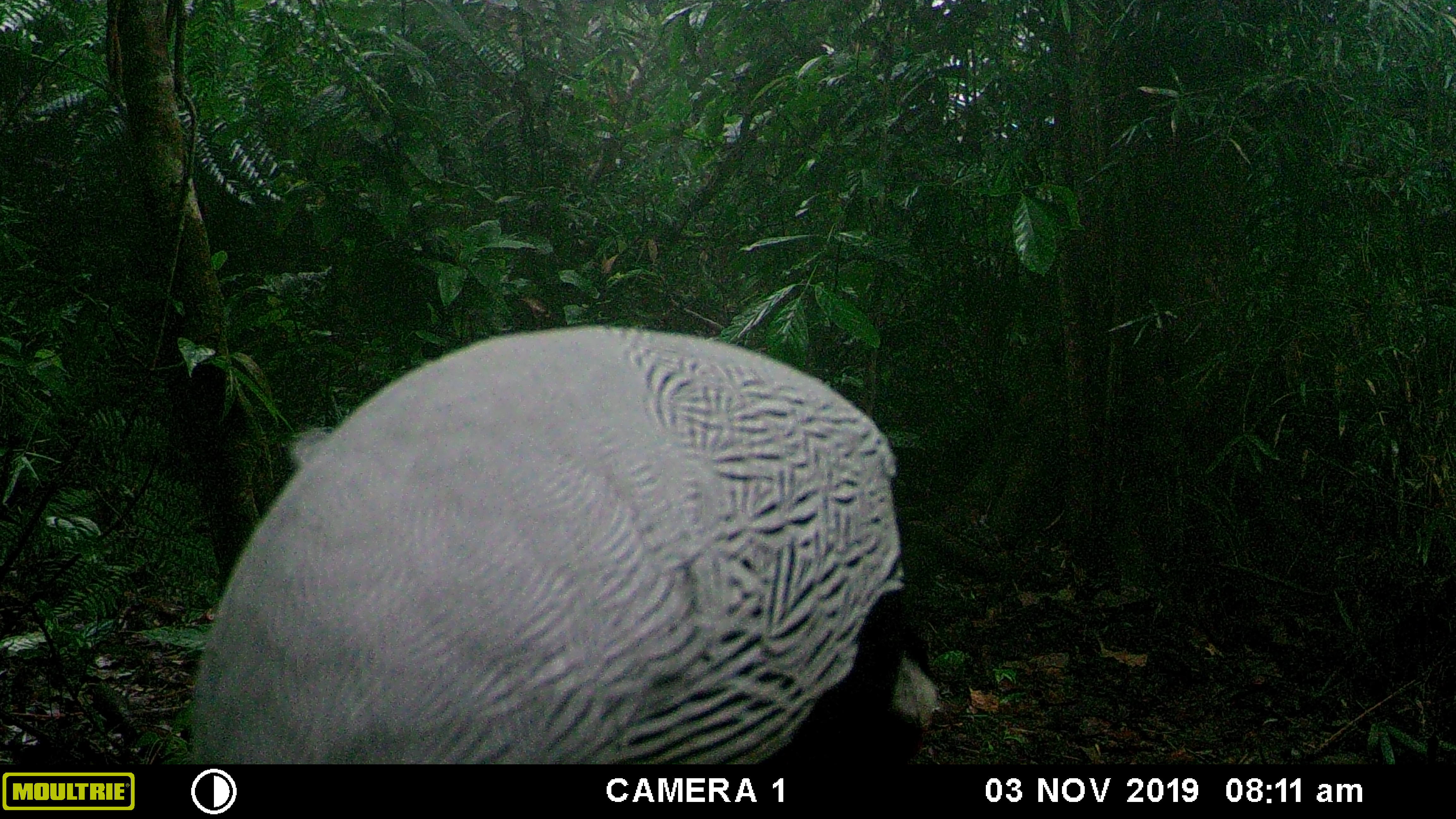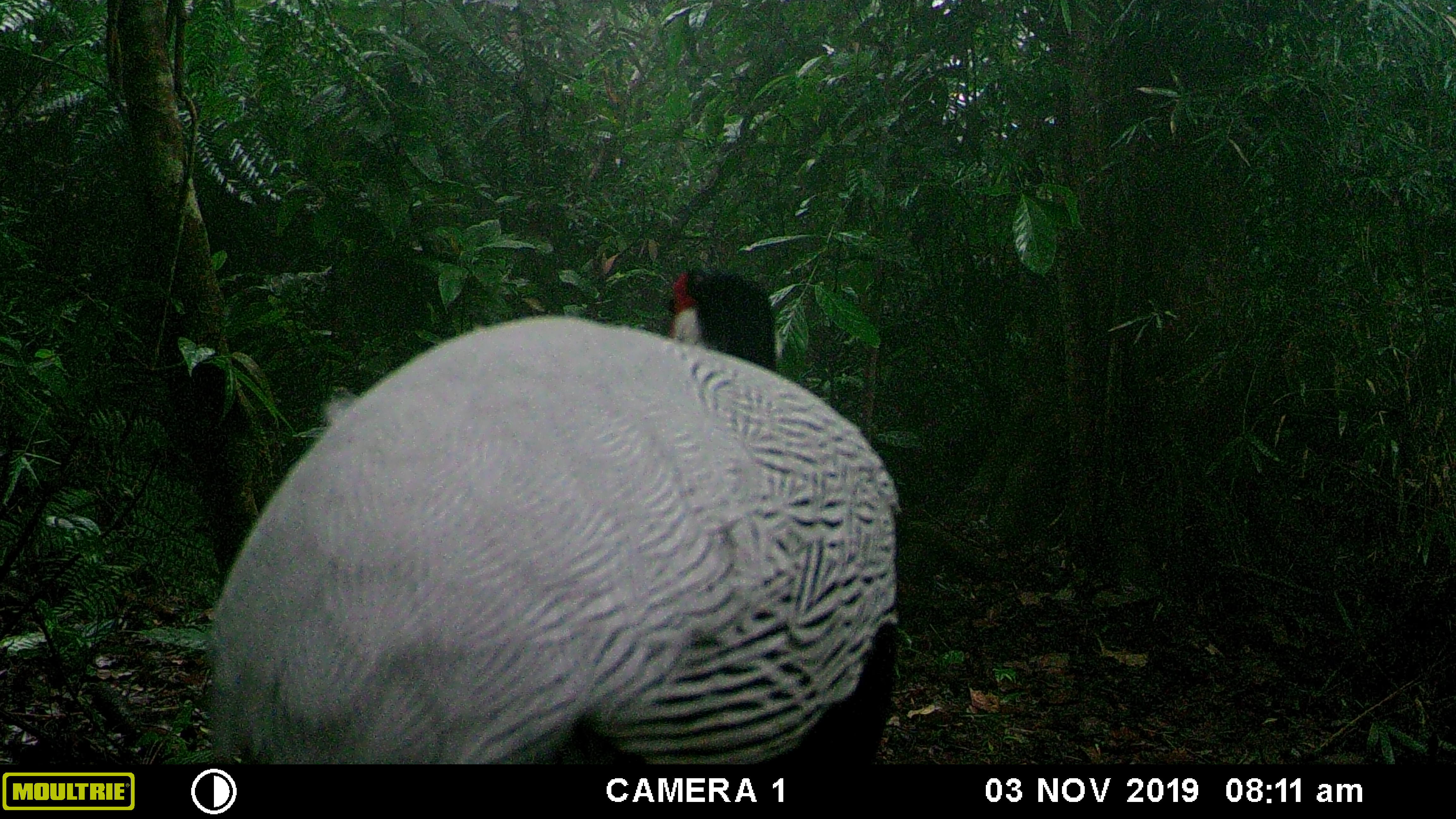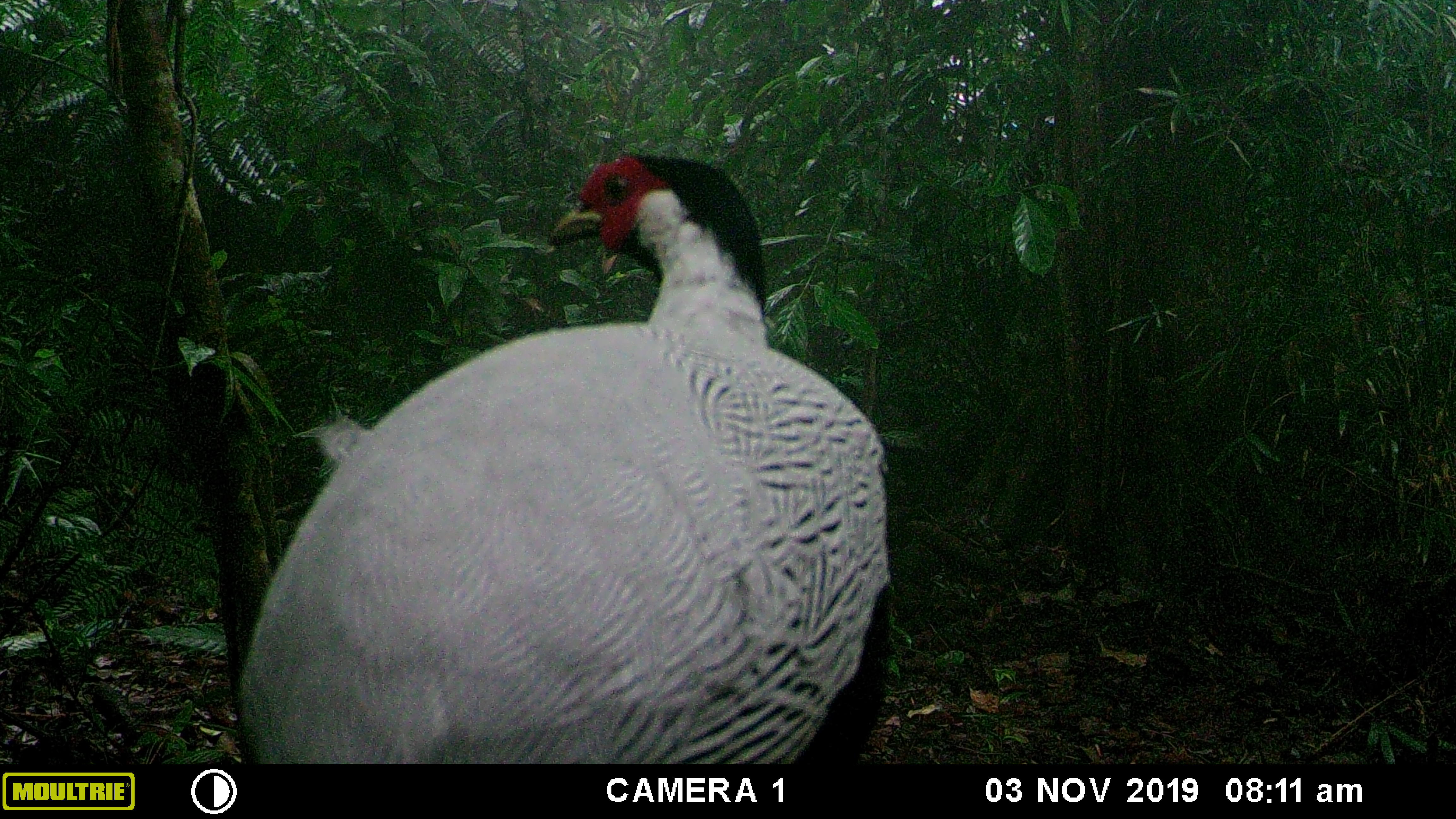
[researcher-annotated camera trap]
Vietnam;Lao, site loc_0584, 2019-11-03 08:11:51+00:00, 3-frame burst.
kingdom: Animalia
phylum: Chordata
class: Aves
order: Galliformes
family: Phasianidae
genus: Lophura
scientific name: Lophura nycthemera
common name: silver pheasant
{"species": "silver pheasant (Lophura nycthemera)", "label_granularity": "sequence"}